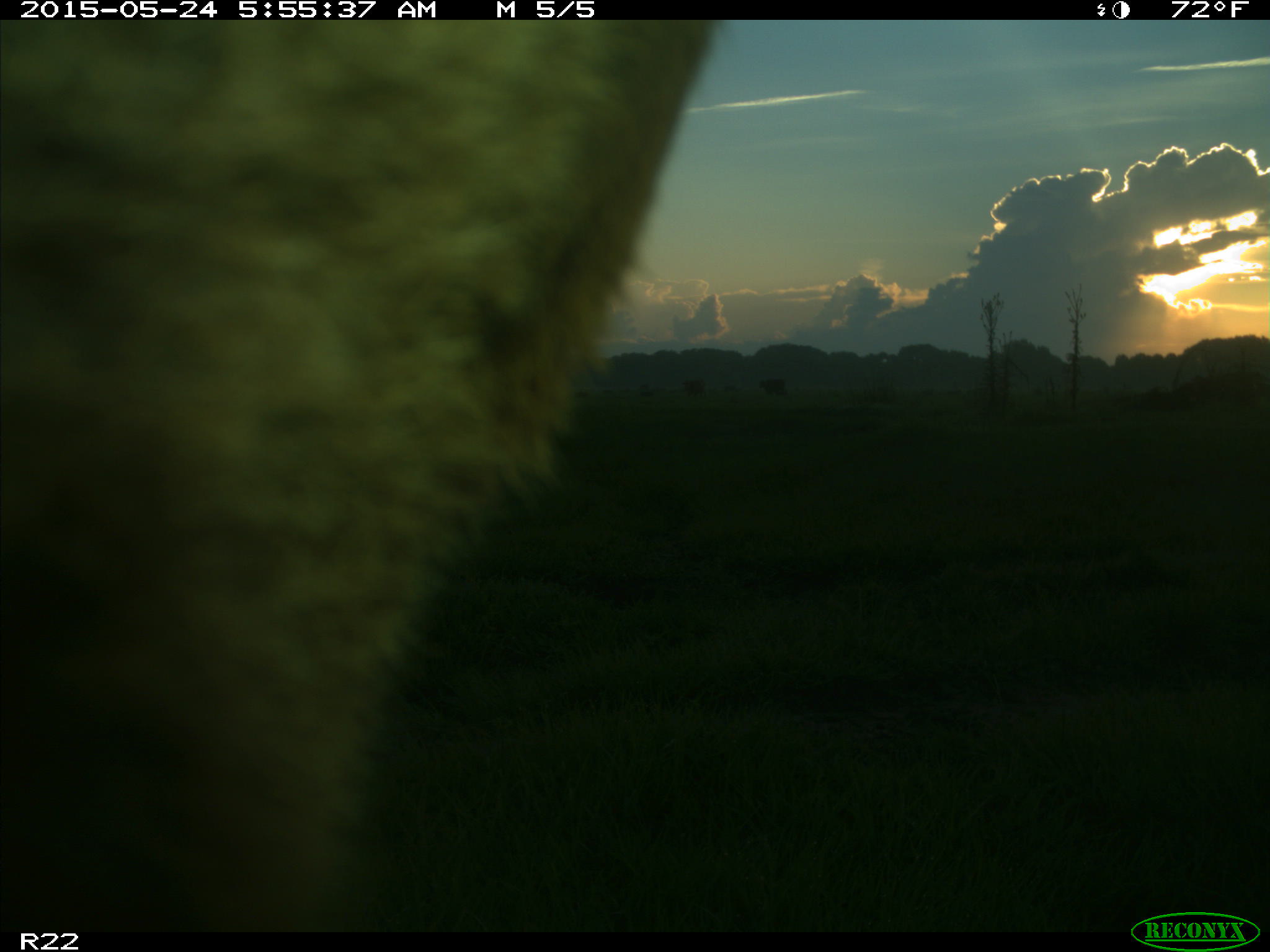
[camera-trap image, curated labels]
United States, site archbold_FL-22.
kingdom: Animalia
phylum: Chordata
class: Mammalia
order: Artiodactyla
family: Bovidae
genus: Bos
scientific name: Bos taurus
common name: domestic cow